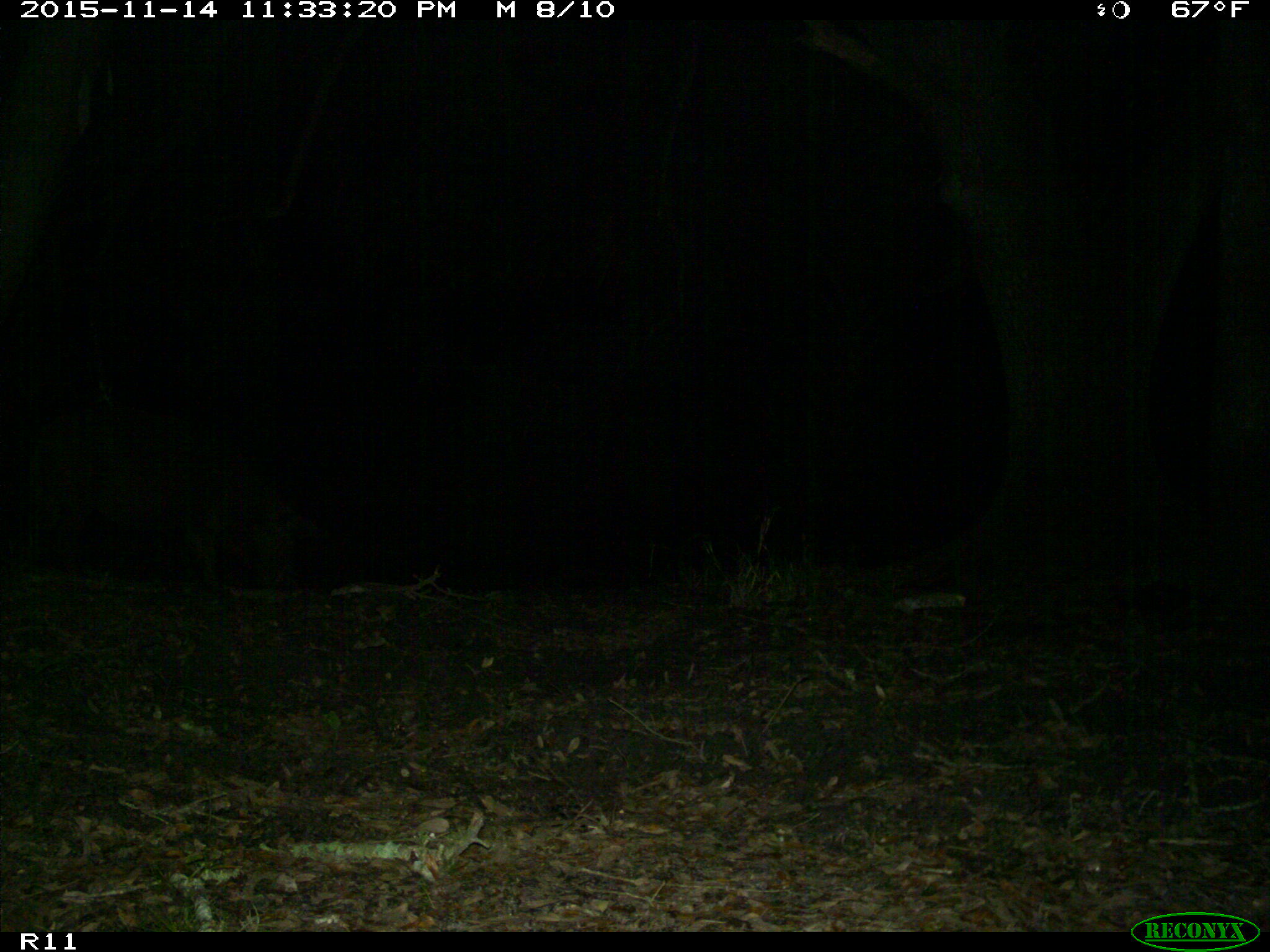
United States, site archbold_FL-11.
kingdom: Animalia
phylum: Chordata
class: Mammalia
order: Artiodactyla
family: Suidae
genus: Sus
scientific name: Sus scrofa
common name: wild boar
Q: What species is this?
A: Sus scrofa (wild boar).